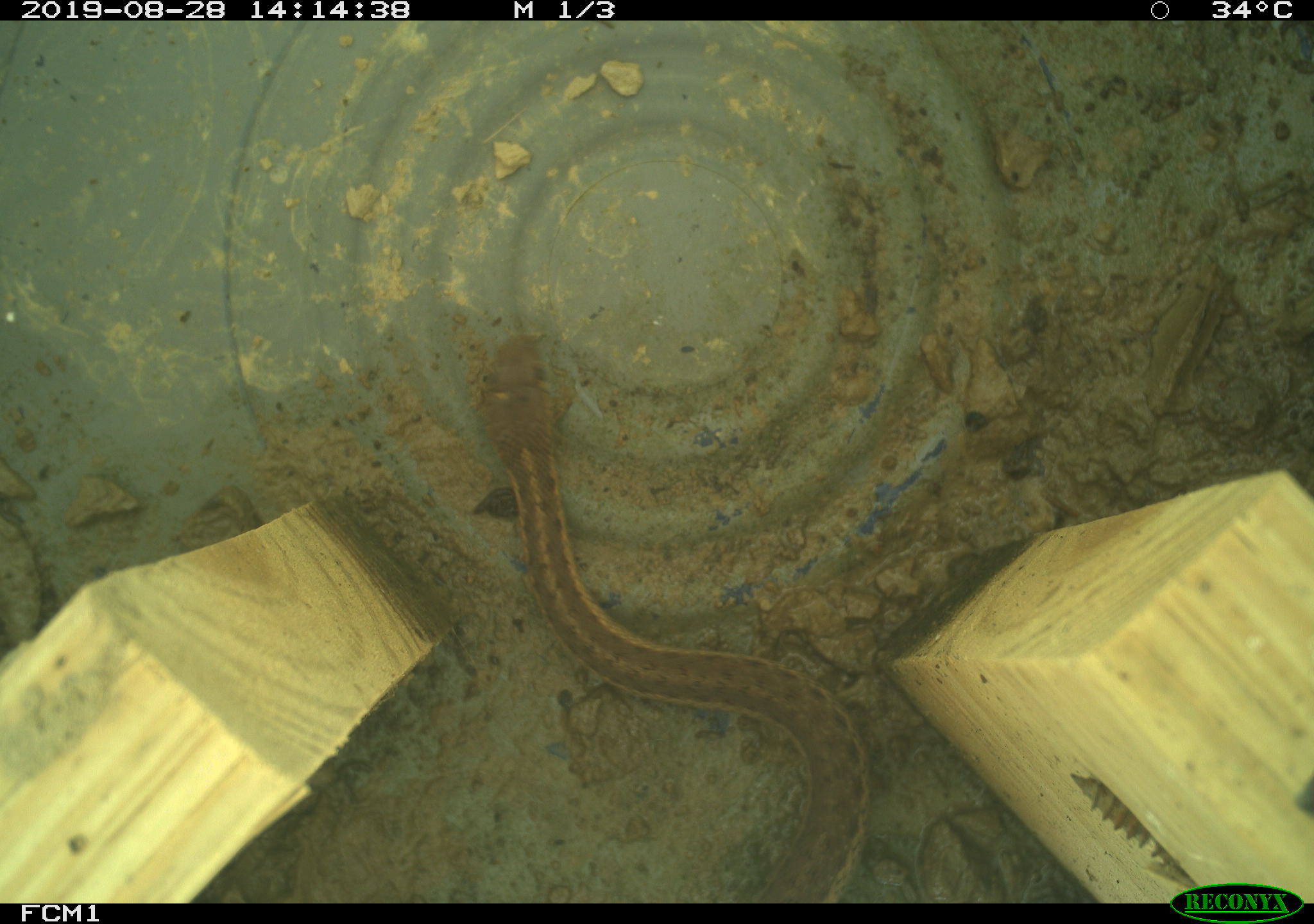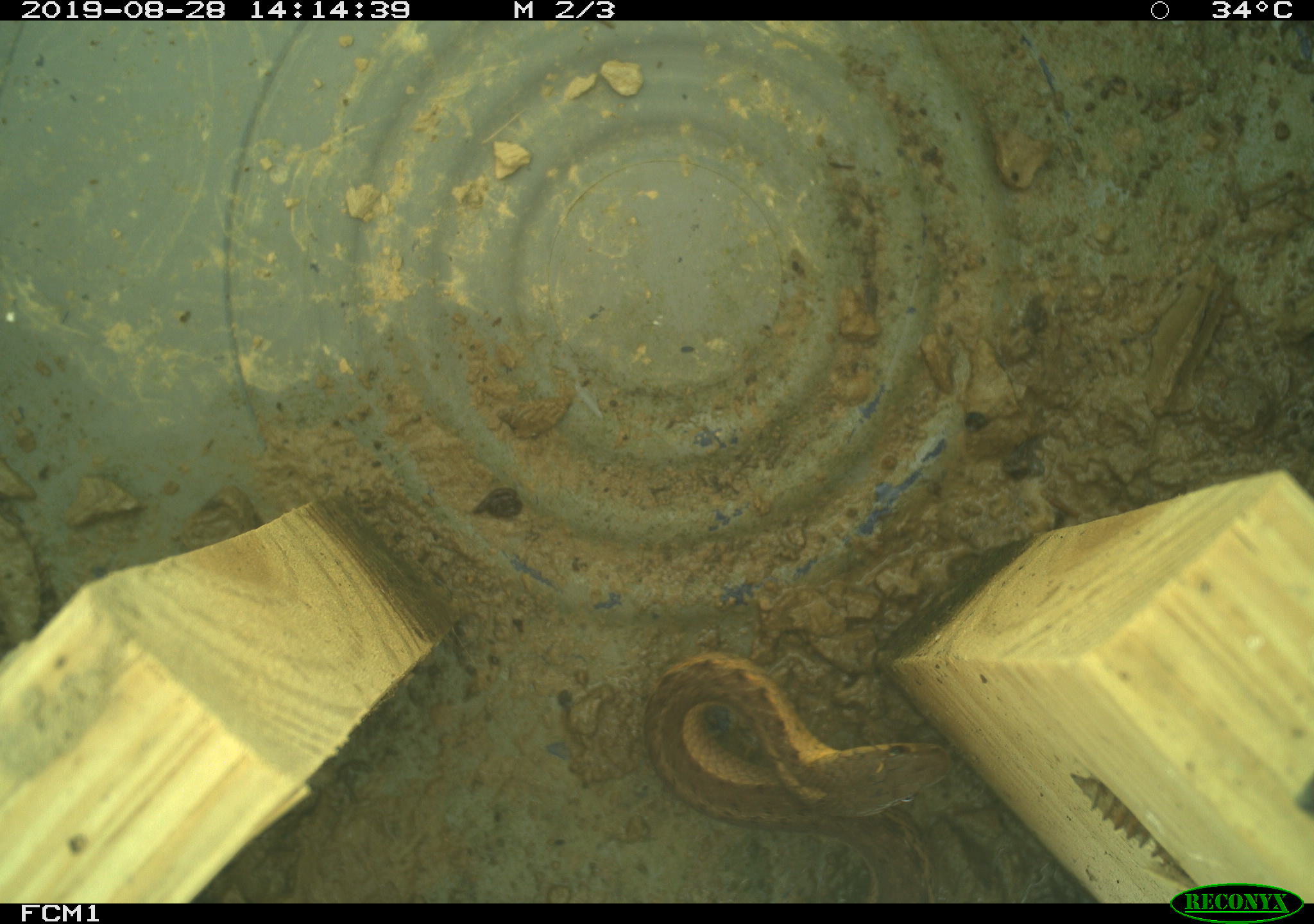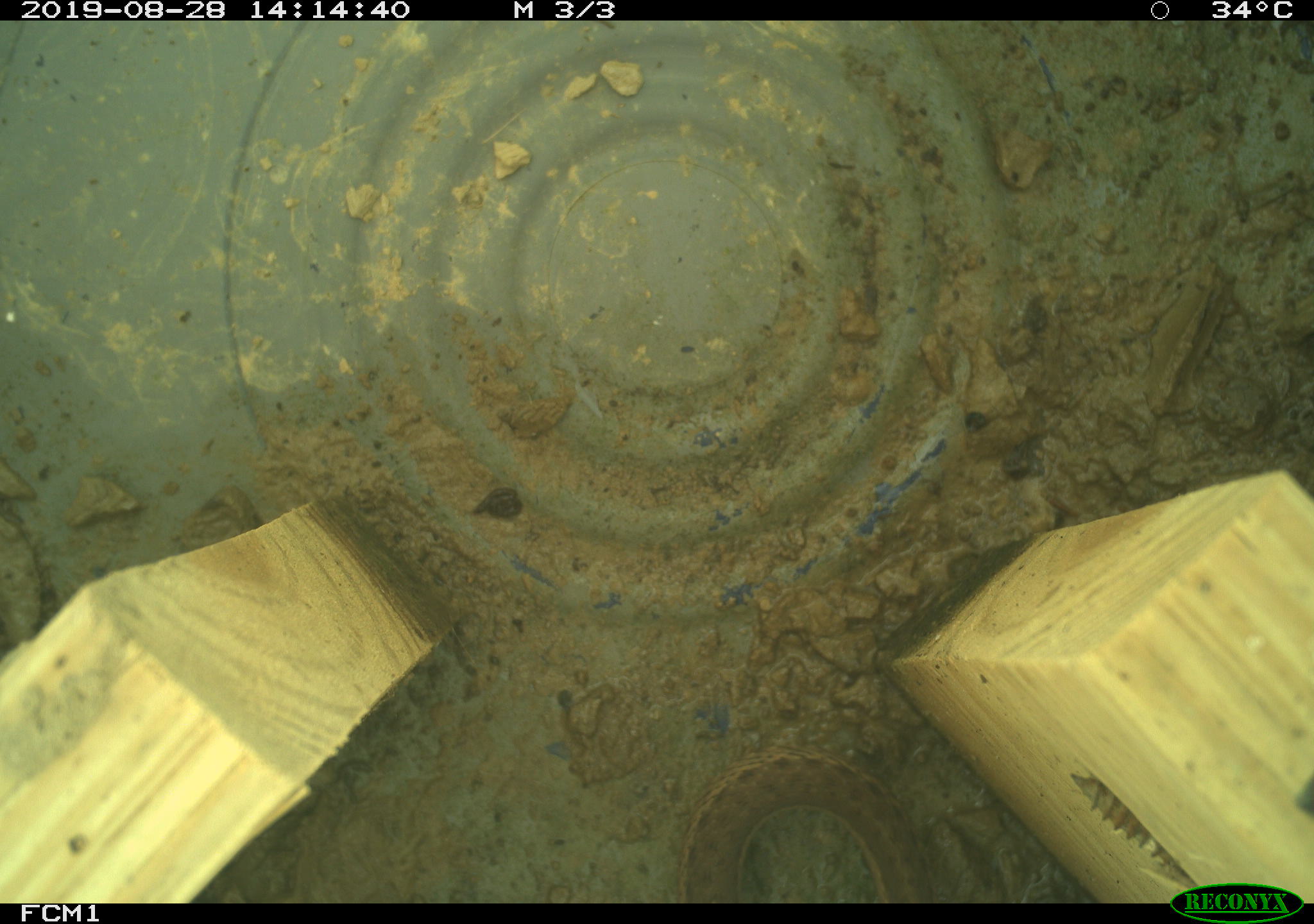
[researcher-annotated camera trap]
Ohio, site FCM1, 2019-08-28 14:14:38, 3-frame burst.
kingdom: Animalia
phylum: Chordata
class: Reptilia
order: Squamata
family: Colubridae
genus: Thamnophis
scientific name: Thamnophis sirtalis sirtalis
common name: eastern gartersnake